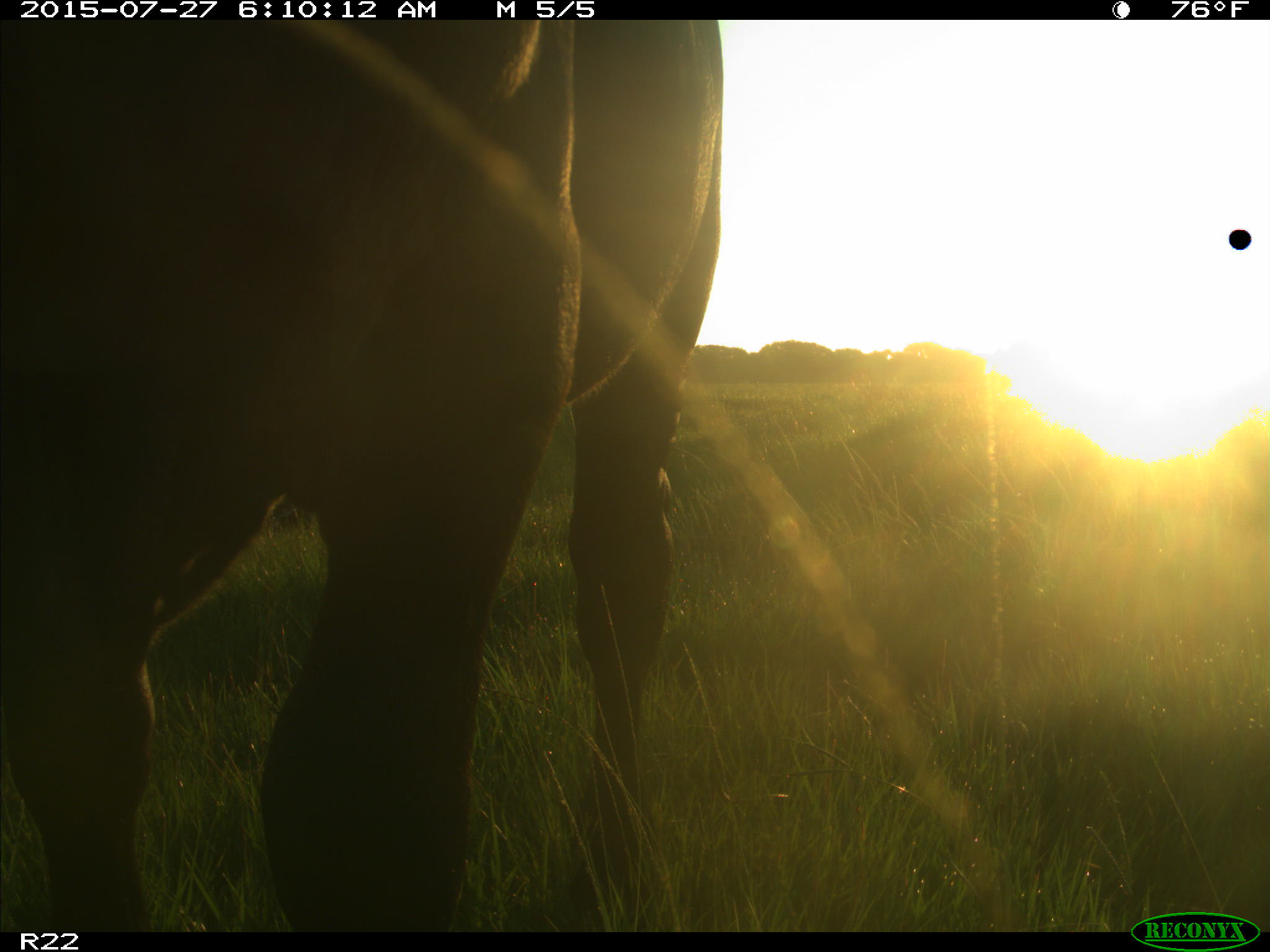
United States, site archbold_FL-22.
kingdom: Animalia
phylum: Chordata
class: Mammalia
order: Artiodactyla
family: Bovidae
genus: Bos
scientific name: Bos taurus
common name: domestic cow